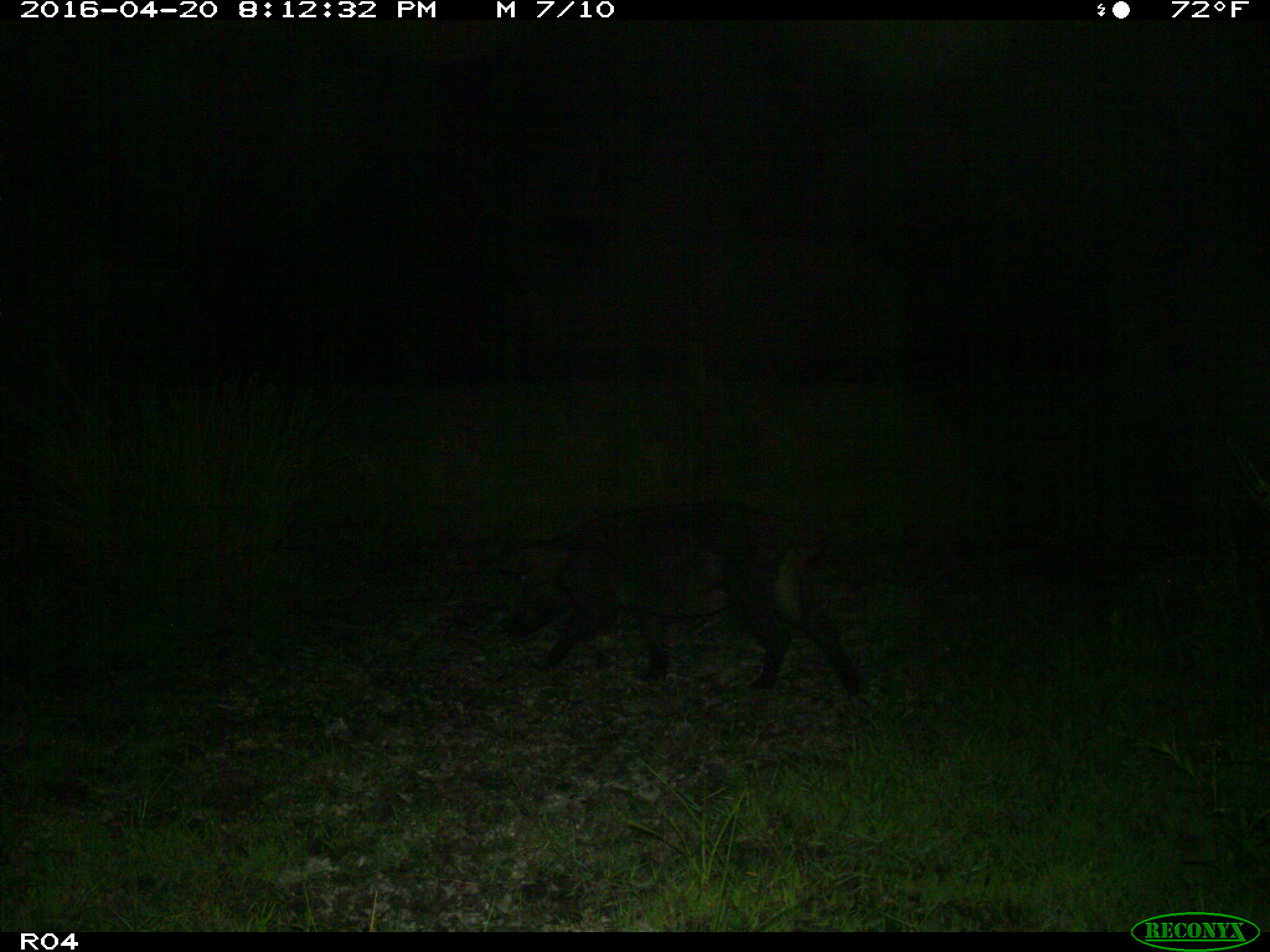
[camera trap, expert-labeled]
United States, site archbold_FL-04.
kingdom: Animalia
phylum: Chordata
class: Mammalia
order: Artiodactyla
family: Suidae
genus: Sus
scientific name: Sus scrofa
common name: wild boar